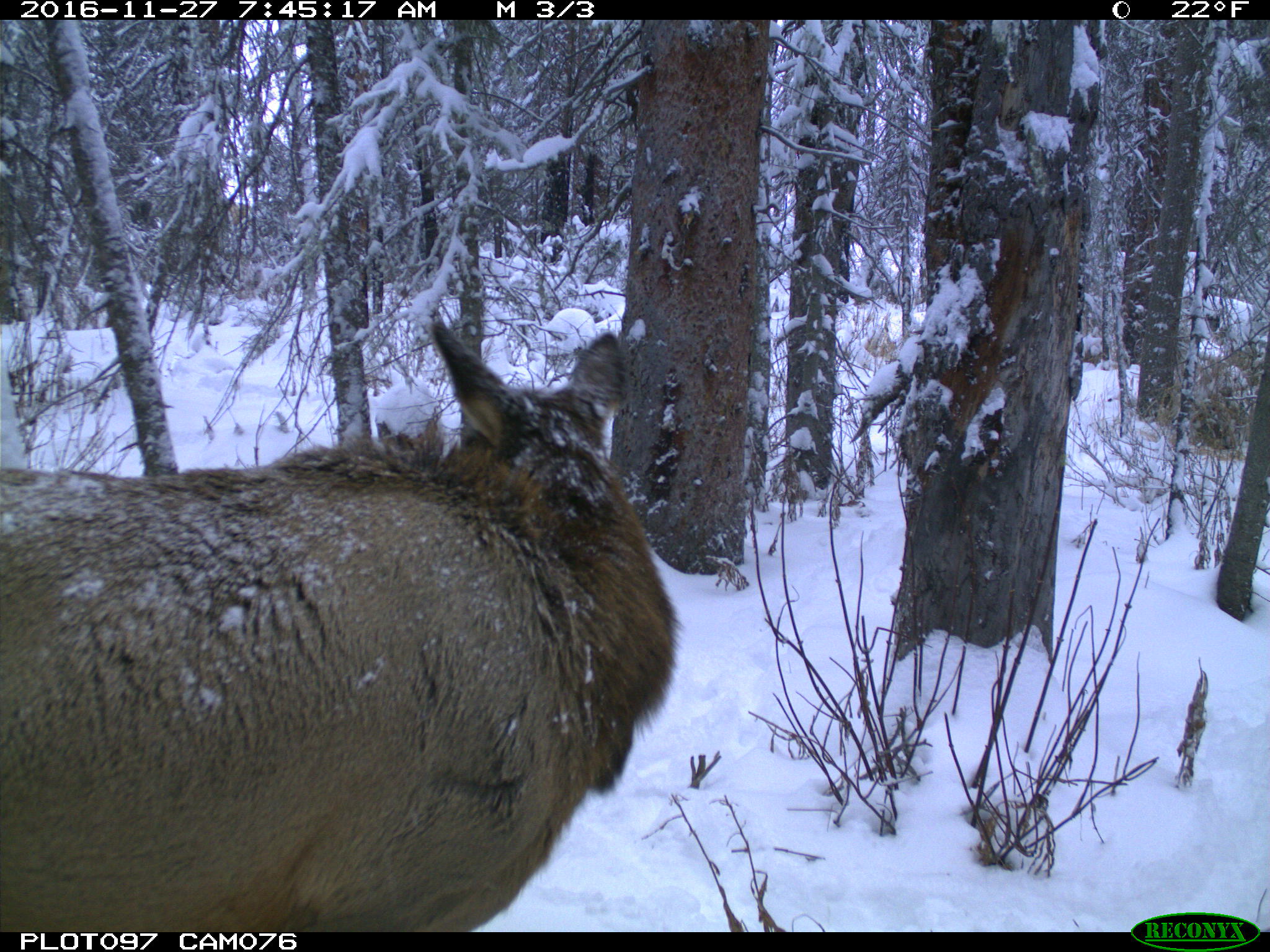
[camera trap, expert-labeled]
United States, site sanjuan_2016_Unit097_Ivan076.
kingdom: Animalia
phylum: Chordata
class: Mammalia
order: Artiodactyla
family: Cervidae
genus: Cervus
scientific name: Cervus elaphus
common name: red deer